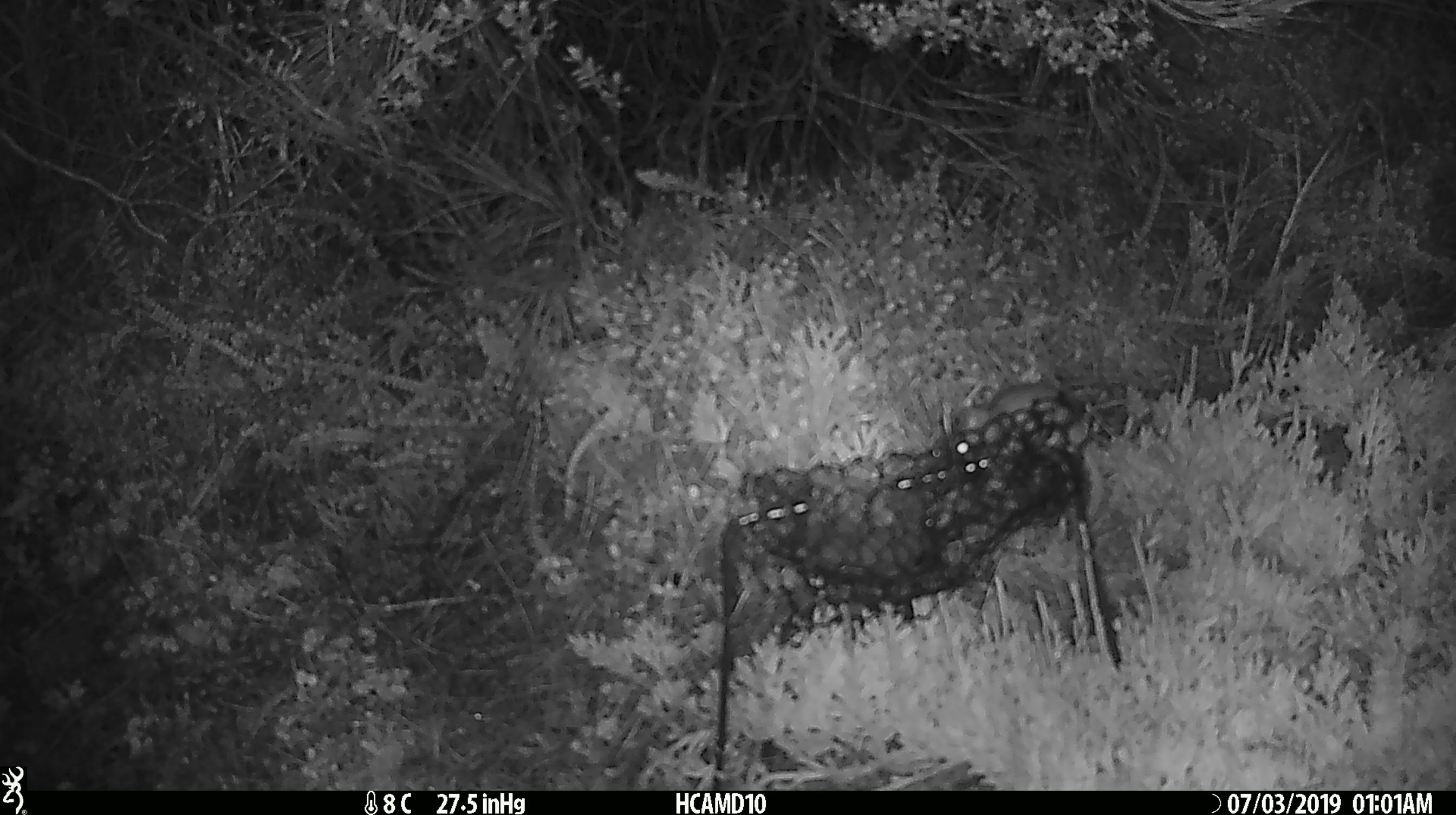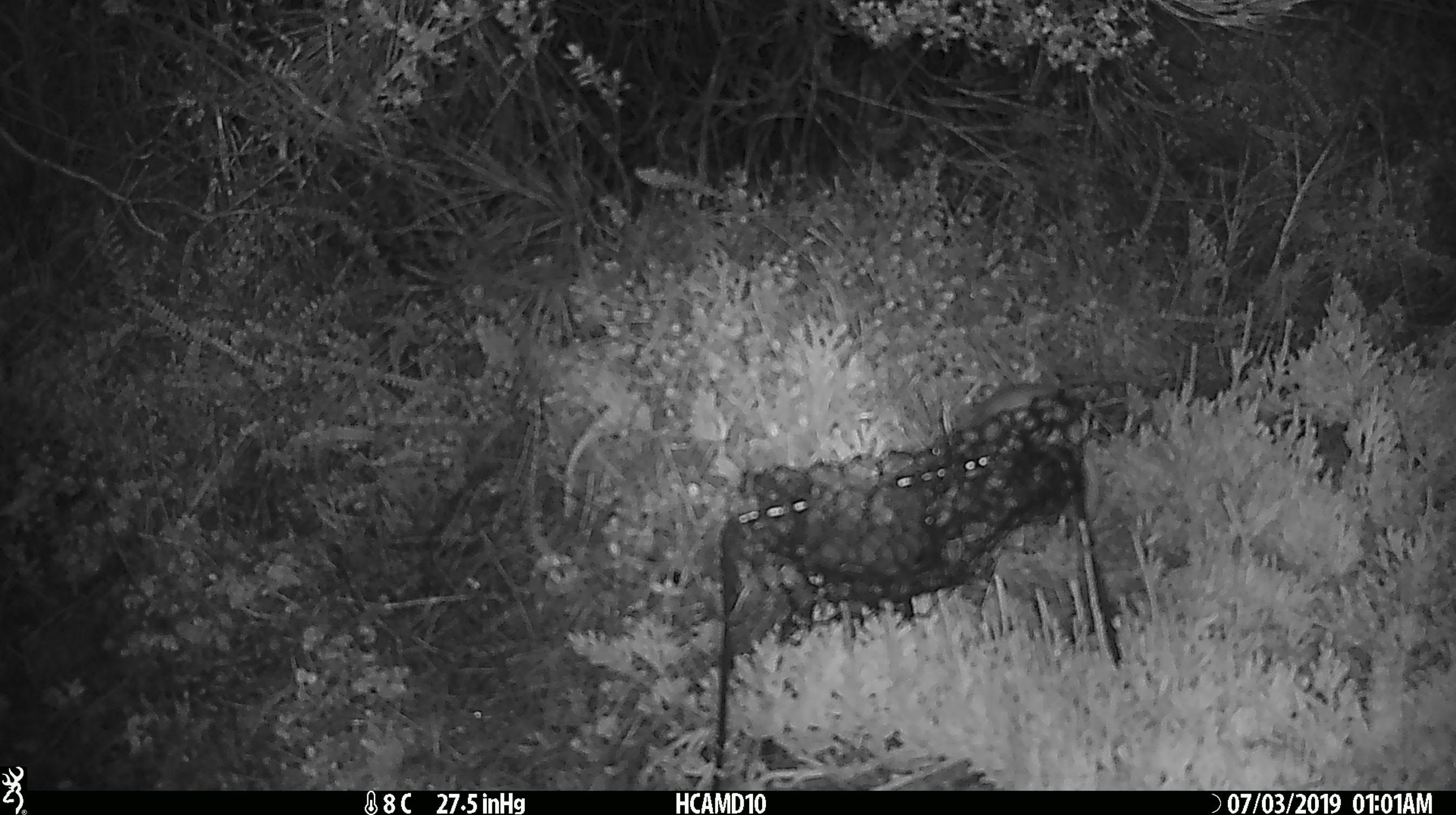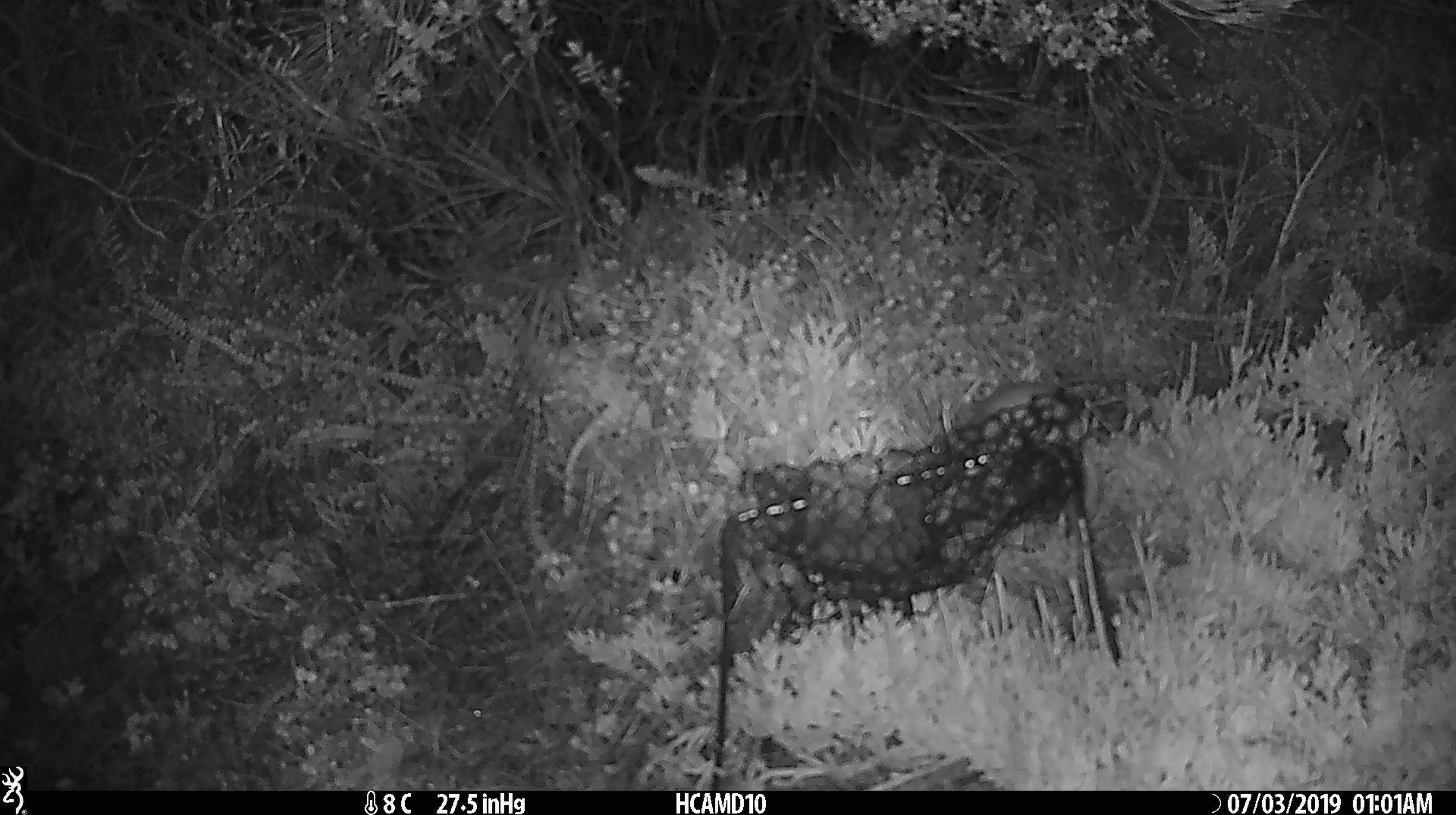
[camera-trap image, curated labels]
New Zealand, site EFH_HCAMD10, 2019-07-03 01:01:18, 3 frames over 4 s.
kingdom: Animalia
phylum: Chordata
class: Mammalia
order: Rodentia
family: Muridae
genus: Mus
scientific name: Mus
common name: mouse